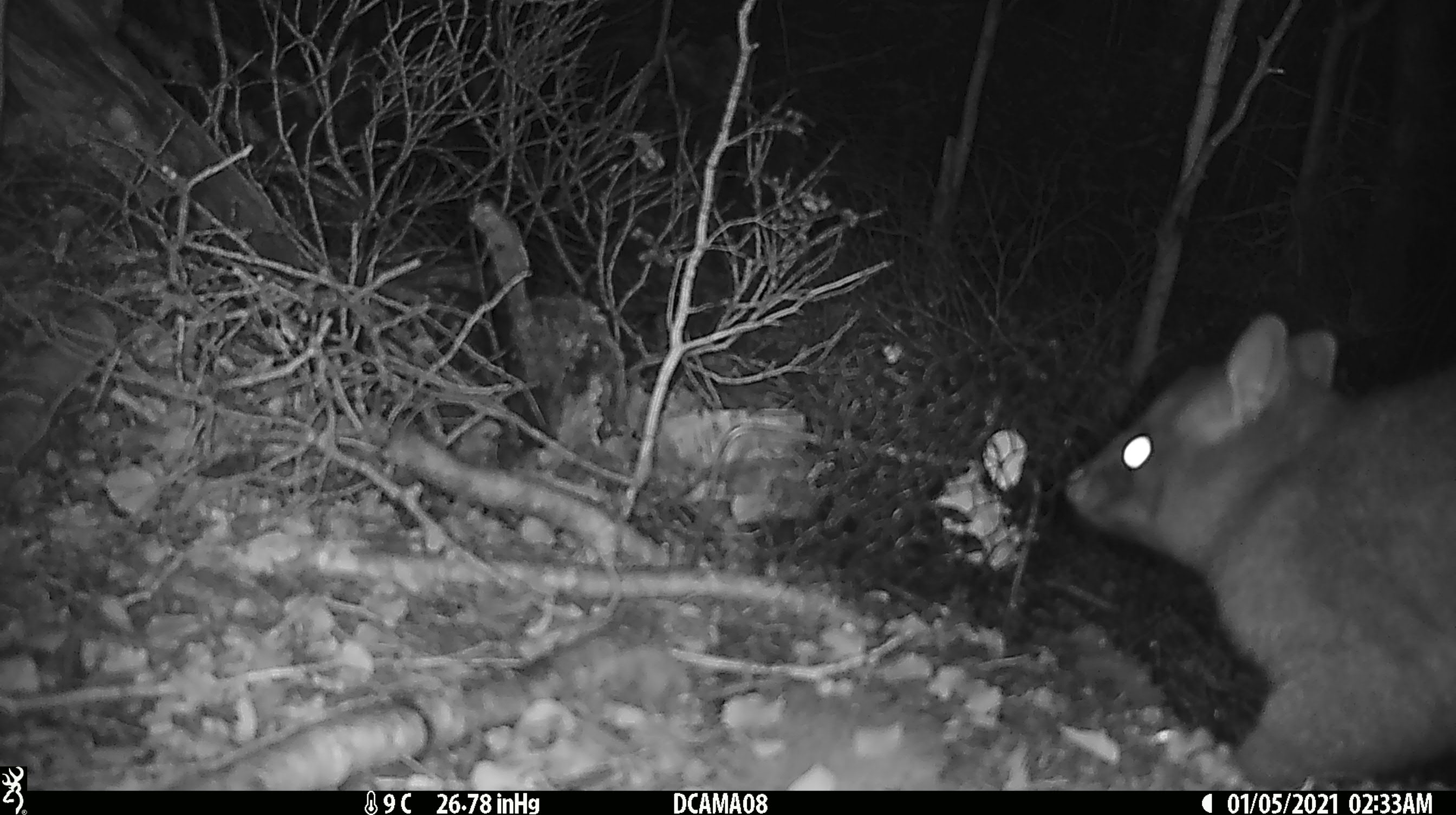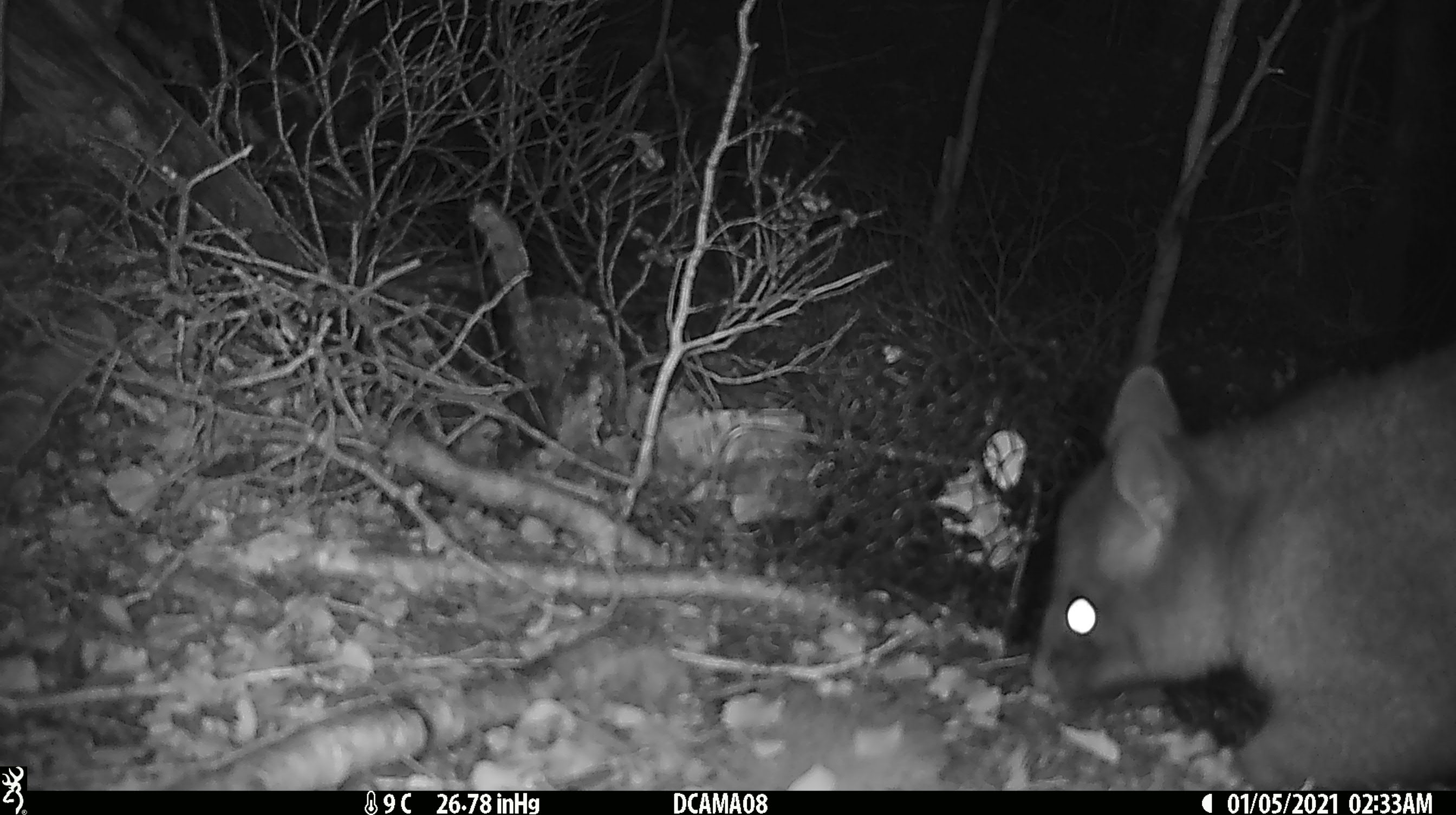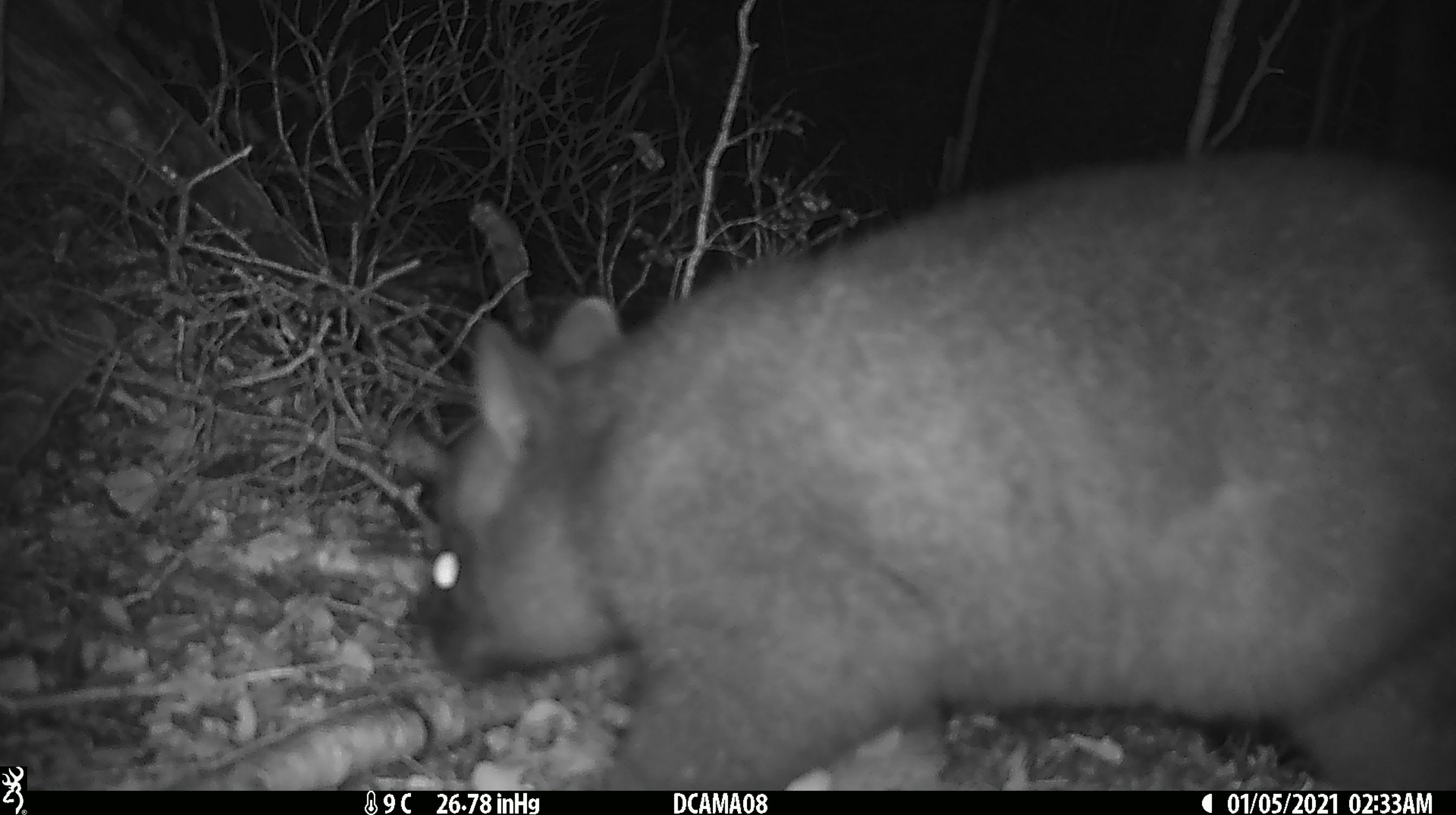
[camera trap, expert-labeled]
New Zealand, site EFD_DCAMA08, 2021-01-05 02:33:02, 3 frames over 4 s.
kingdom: Animalia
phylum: Chordata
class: Mammalia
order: Diprotodontia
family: Phalangeridae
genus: Trichosurus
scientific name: Trichosurus vulpecula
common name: common brushtail possum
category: possum